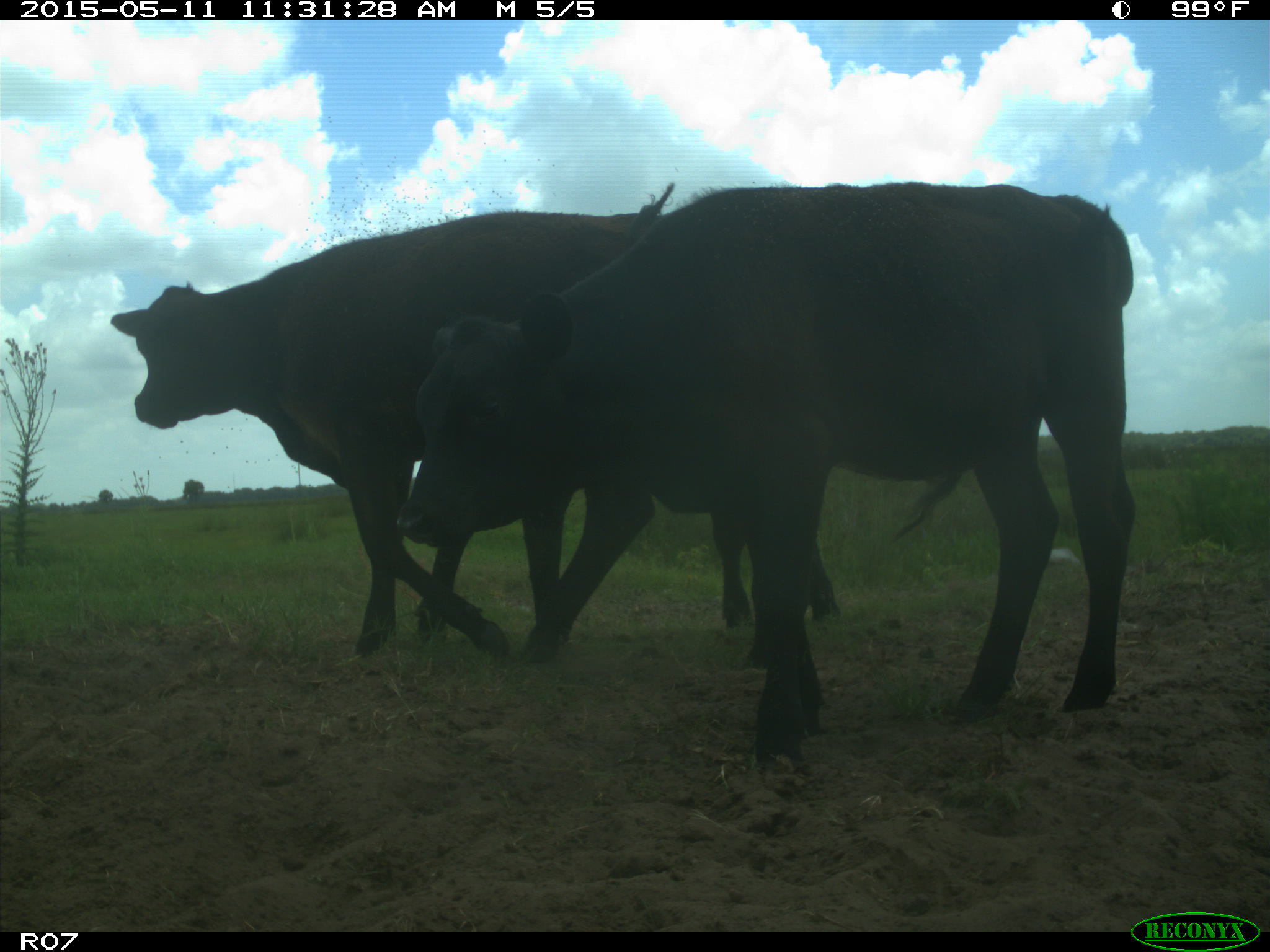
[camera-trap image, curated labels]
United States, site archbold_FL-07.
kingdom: Animalia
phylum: Chordata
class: Mammalia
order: Artiodactyla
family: Bovidae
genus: Bos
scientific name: Bos taurus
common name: domestic cow